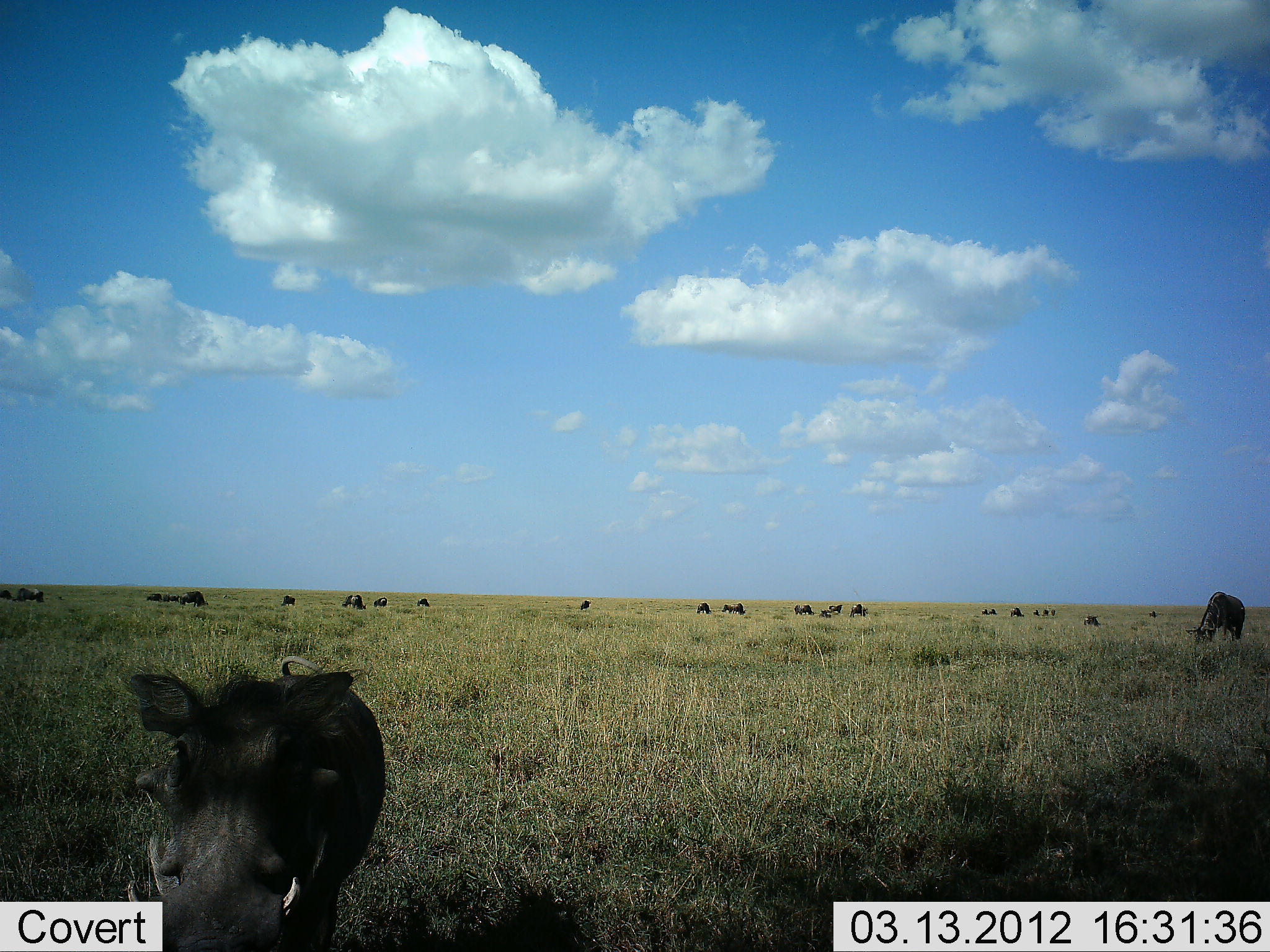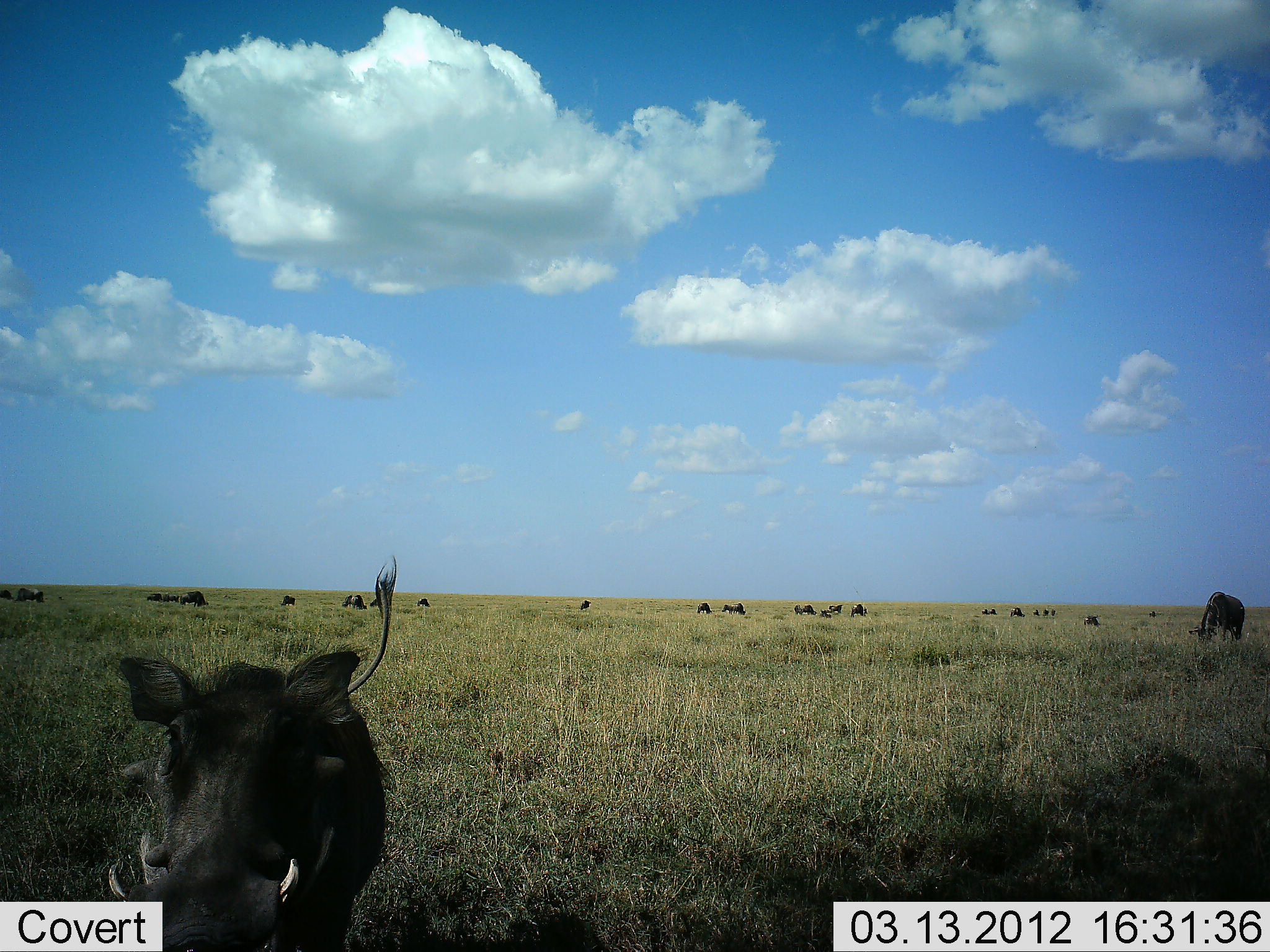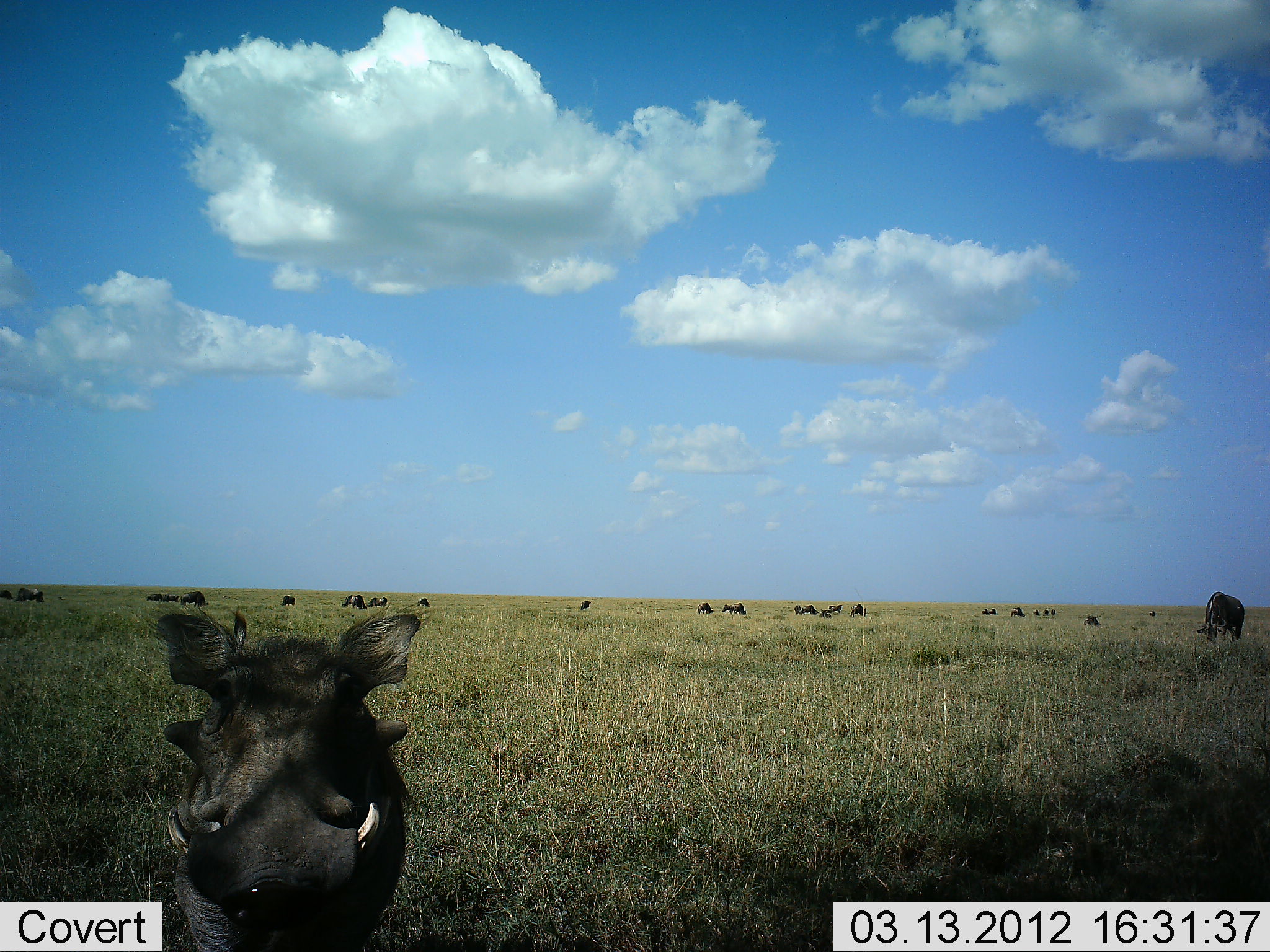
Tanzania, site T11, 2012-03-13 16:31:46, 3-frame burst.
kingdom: Animalia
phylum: Chordata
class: Mammalia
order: Artiodactyla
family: Suidae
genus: Phacochoerus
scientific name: Phacochoerus africanus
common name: warthog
Warthog (Phacochoerus africanus), count 1. Behavior (volunteer vote fractions): standing 32%, resting 0%, moving 63%, interacting 5%. Young present (vote fraction): 0%. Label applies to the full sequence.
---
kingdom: Animalia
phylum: Chordata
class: Mammalia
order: Artiodactyla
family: Bovidae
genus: Connochaetes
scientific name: Connochaetes taurinus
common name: blue wildebeest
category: wildebeest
Wildebeest (blue wildebeest) (Connochaetes taurinus), count 11-50. Behavior (volunteer vote fractions): standing 29%, resting 14%, moving 0%, interacting 0%. Young present (vote fraction): 0%. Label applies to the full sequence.